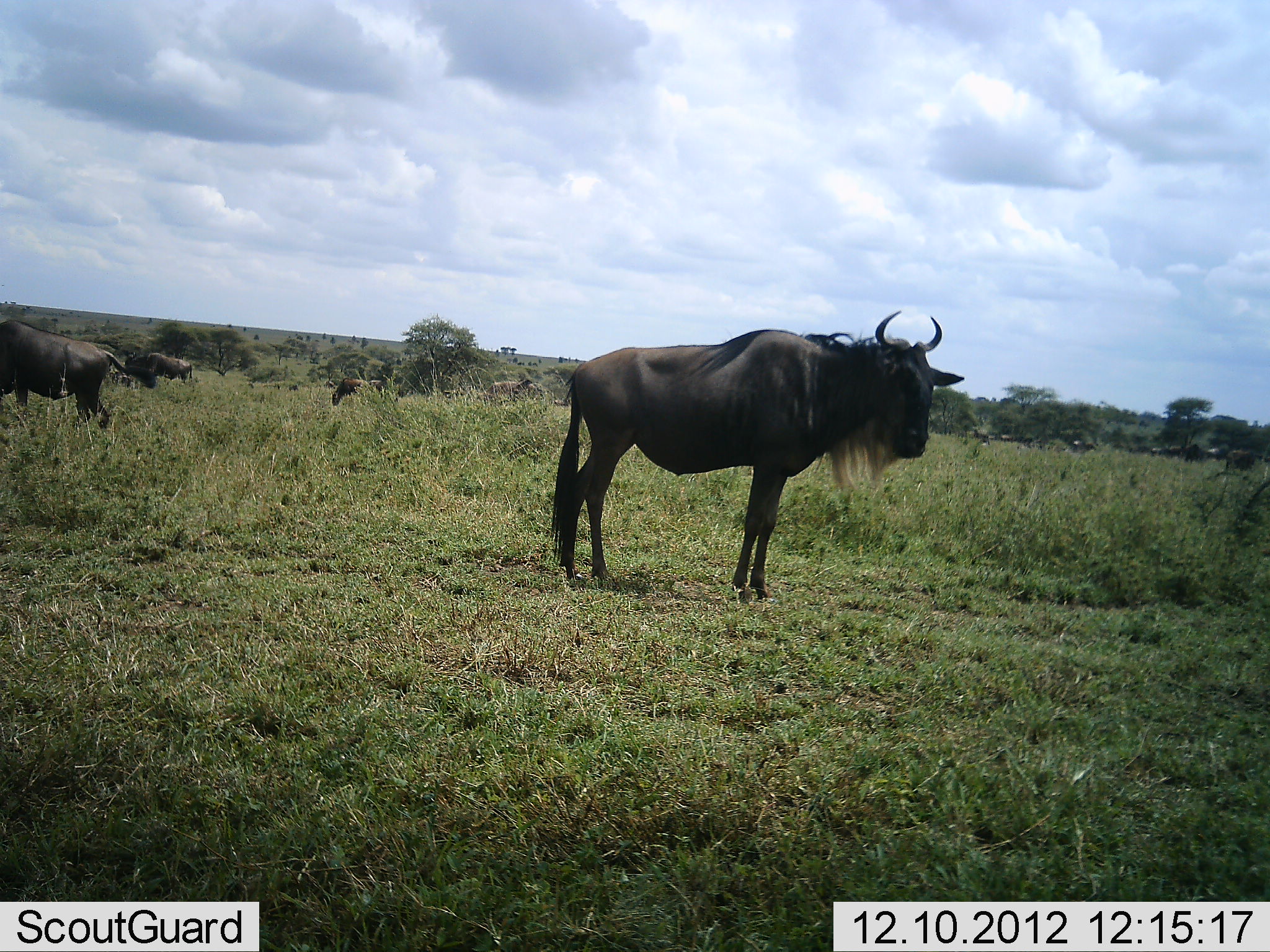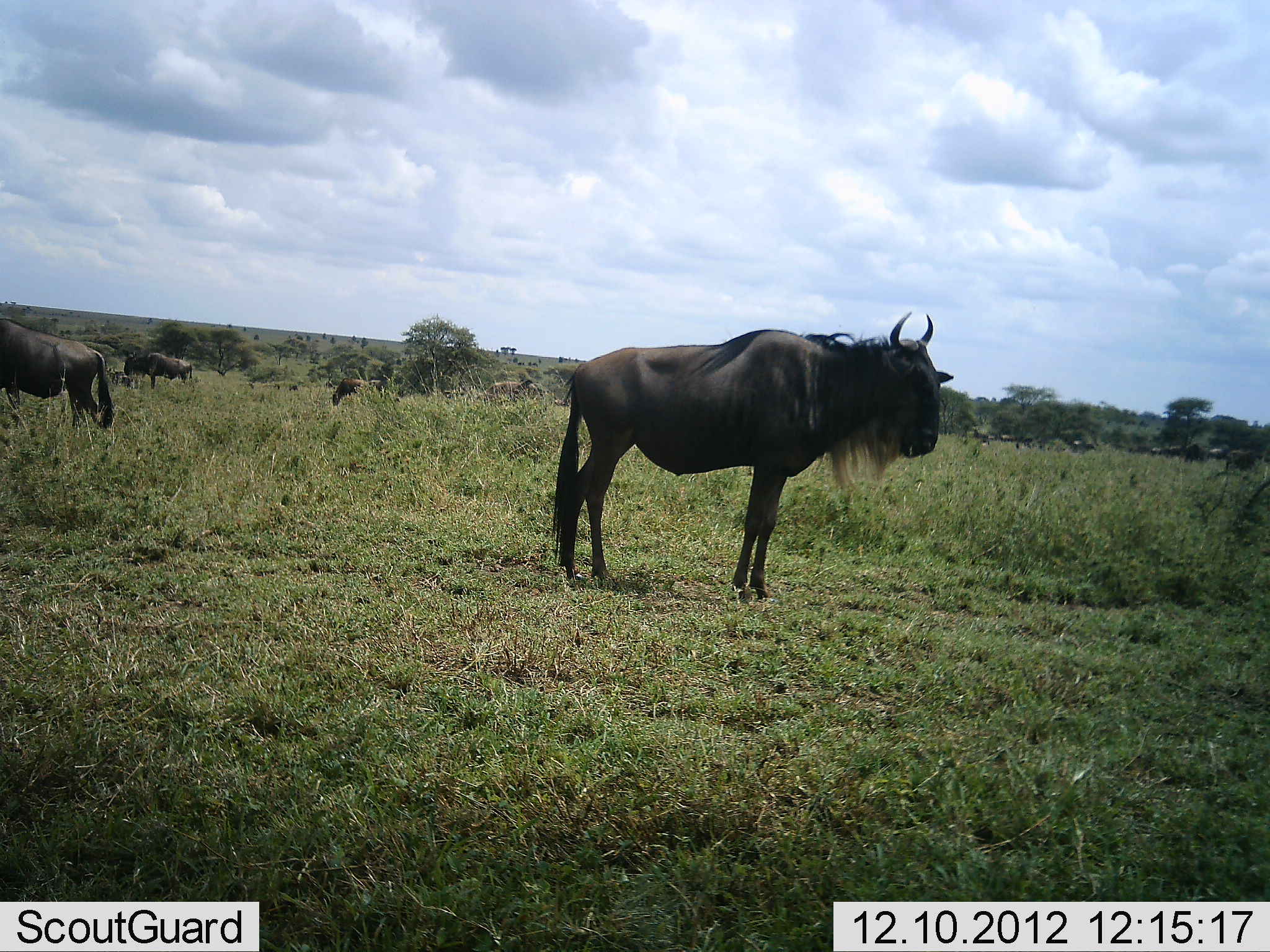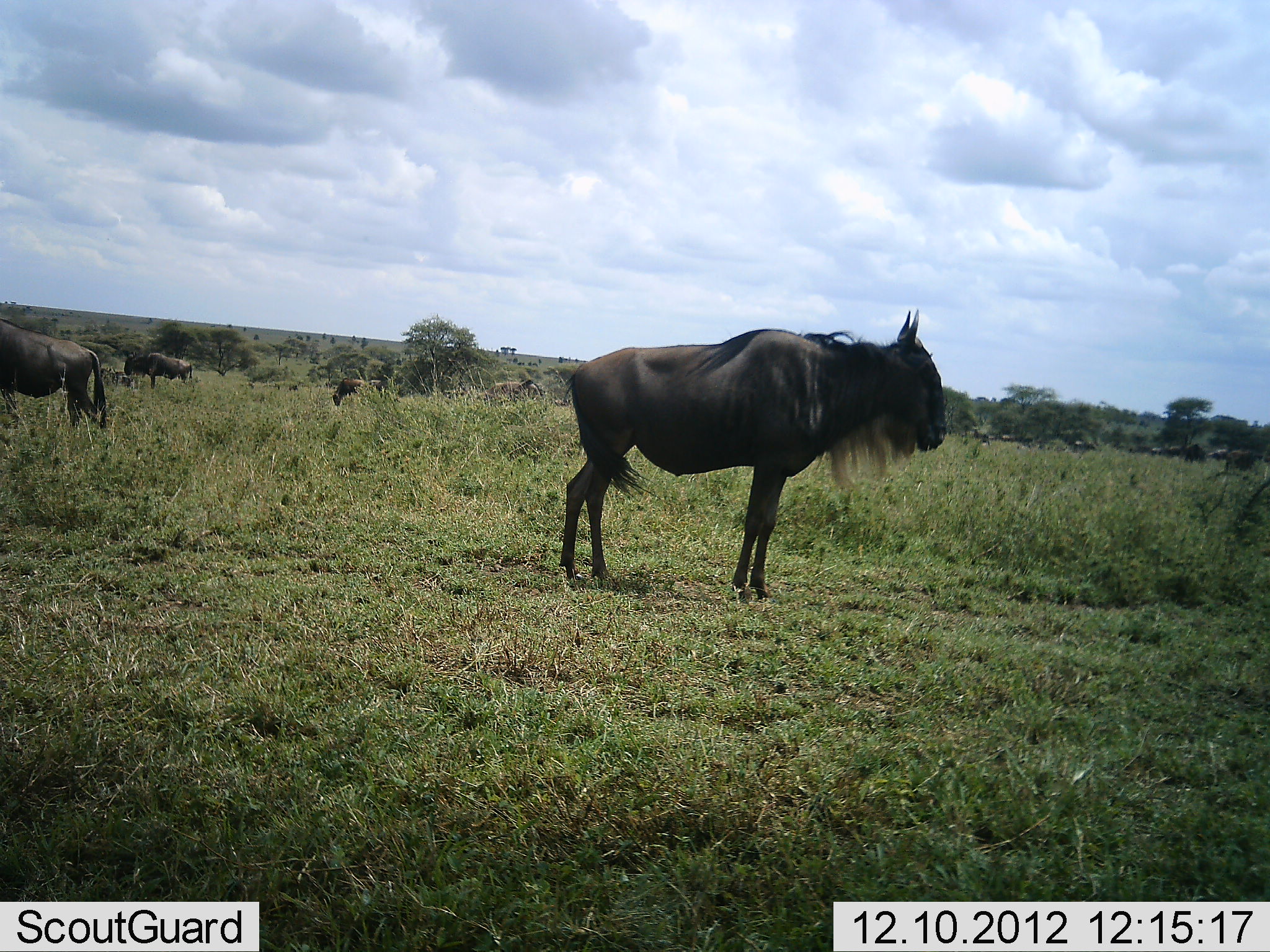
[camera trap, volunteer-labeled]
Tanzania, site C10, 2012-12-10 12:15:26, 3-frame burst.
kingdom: Animalia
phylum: Chordata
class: Mammalia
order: Artiodactyla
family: Bovidae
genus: Connochaetes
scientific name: Connochaetes taurinus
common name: blue wildebeest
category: wildebeest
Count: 5.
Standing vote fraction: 81%.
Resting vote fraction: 11%.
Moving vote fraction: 22%.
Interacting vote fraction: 0%.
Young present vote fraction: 0%.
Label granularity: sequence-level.